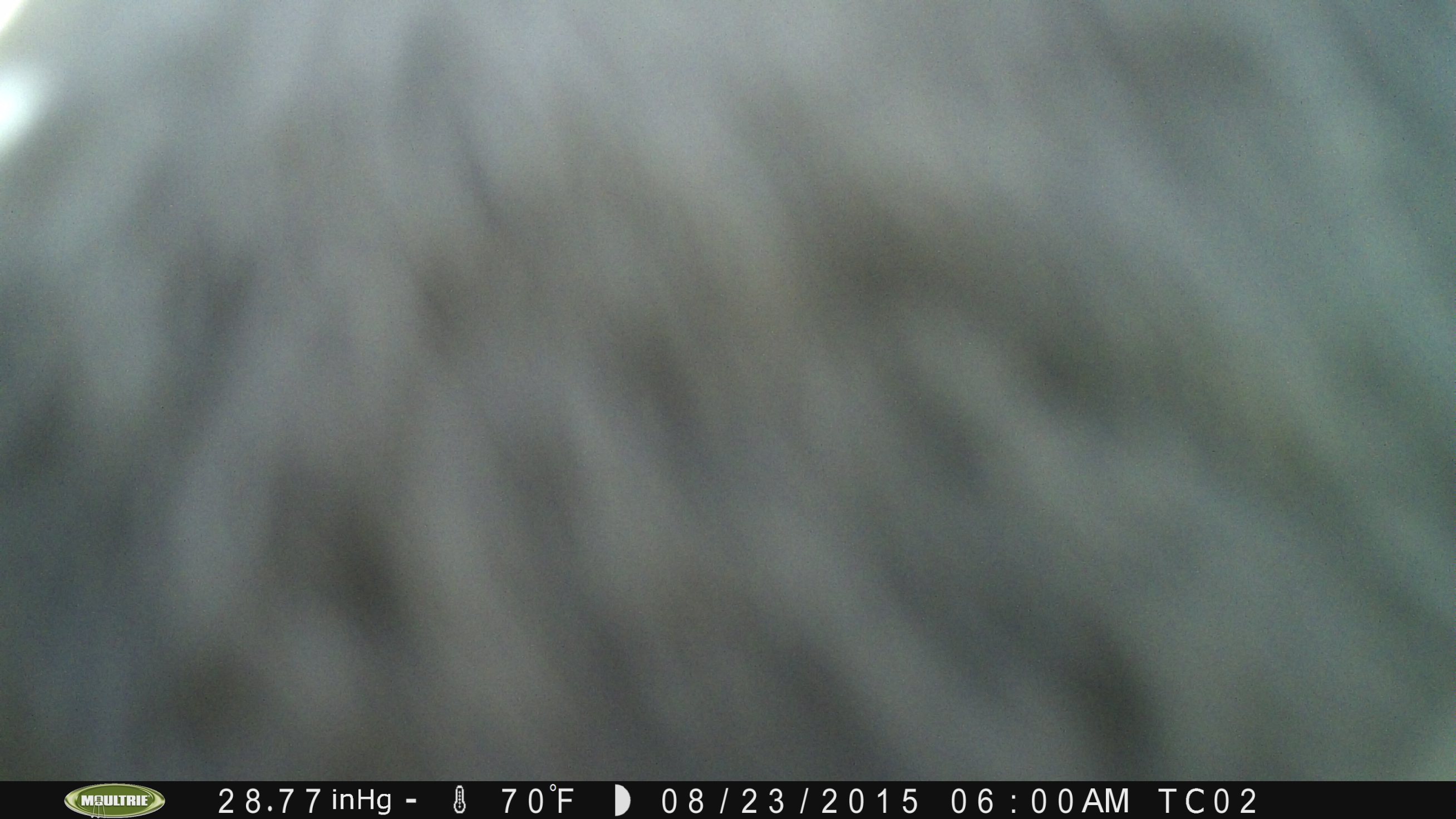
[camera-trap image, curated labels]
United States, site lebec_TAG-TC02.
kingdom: Animalia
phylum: Chordata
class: Mammalia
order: Artiodactyla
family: Bovidae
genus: Bos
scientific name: Bos taurus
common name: domestic cow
Bos taurus (domestic cow).